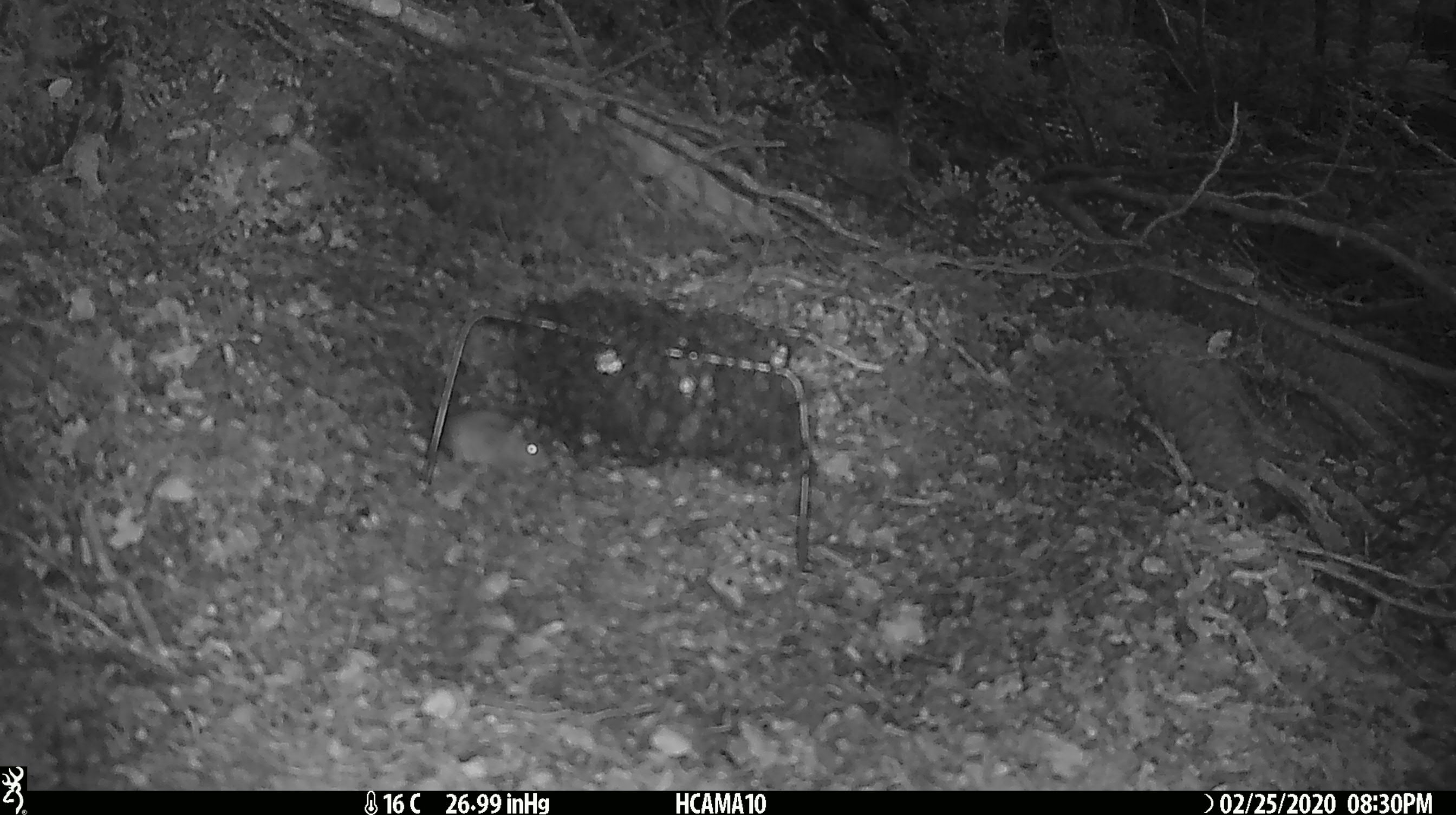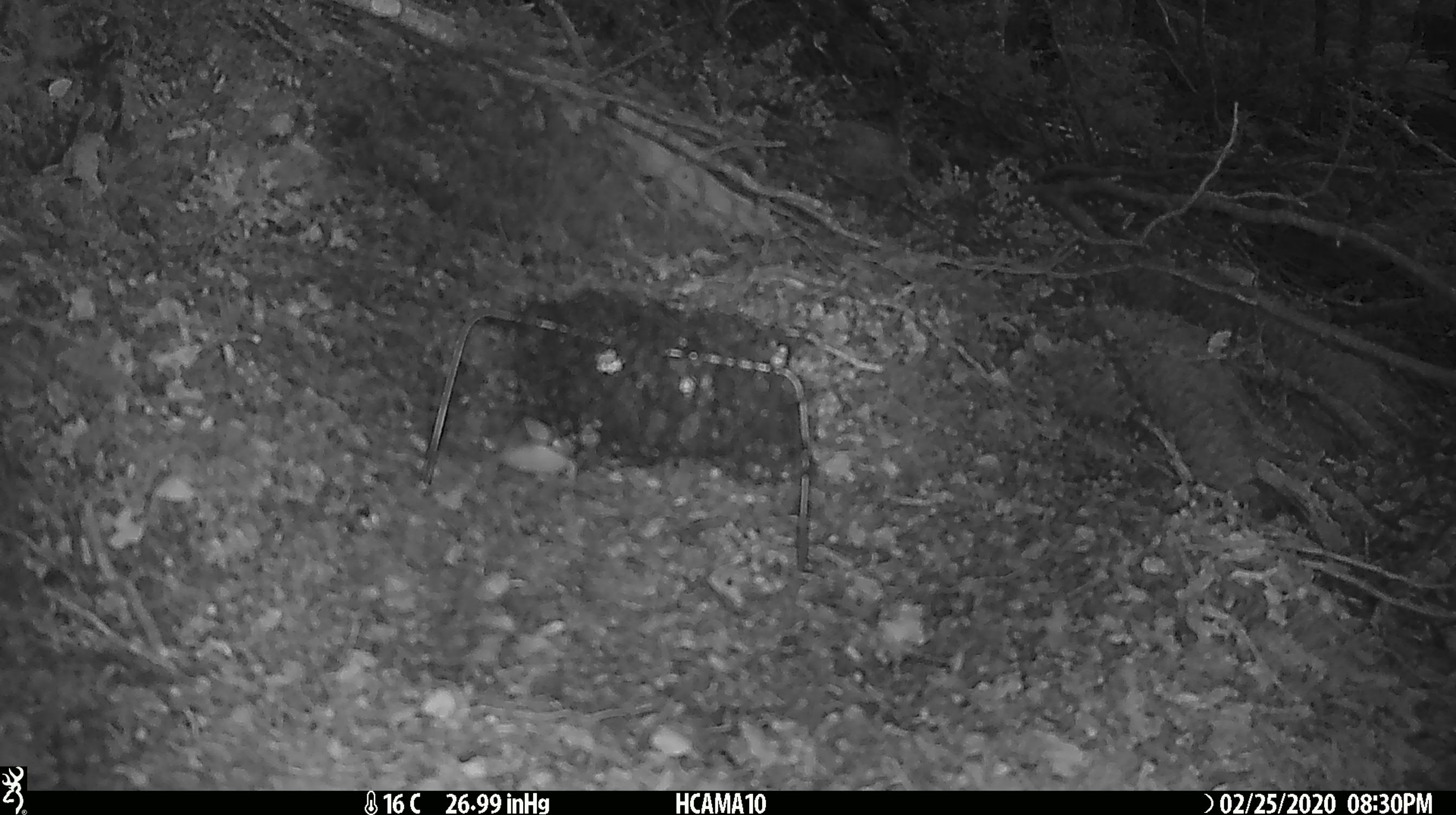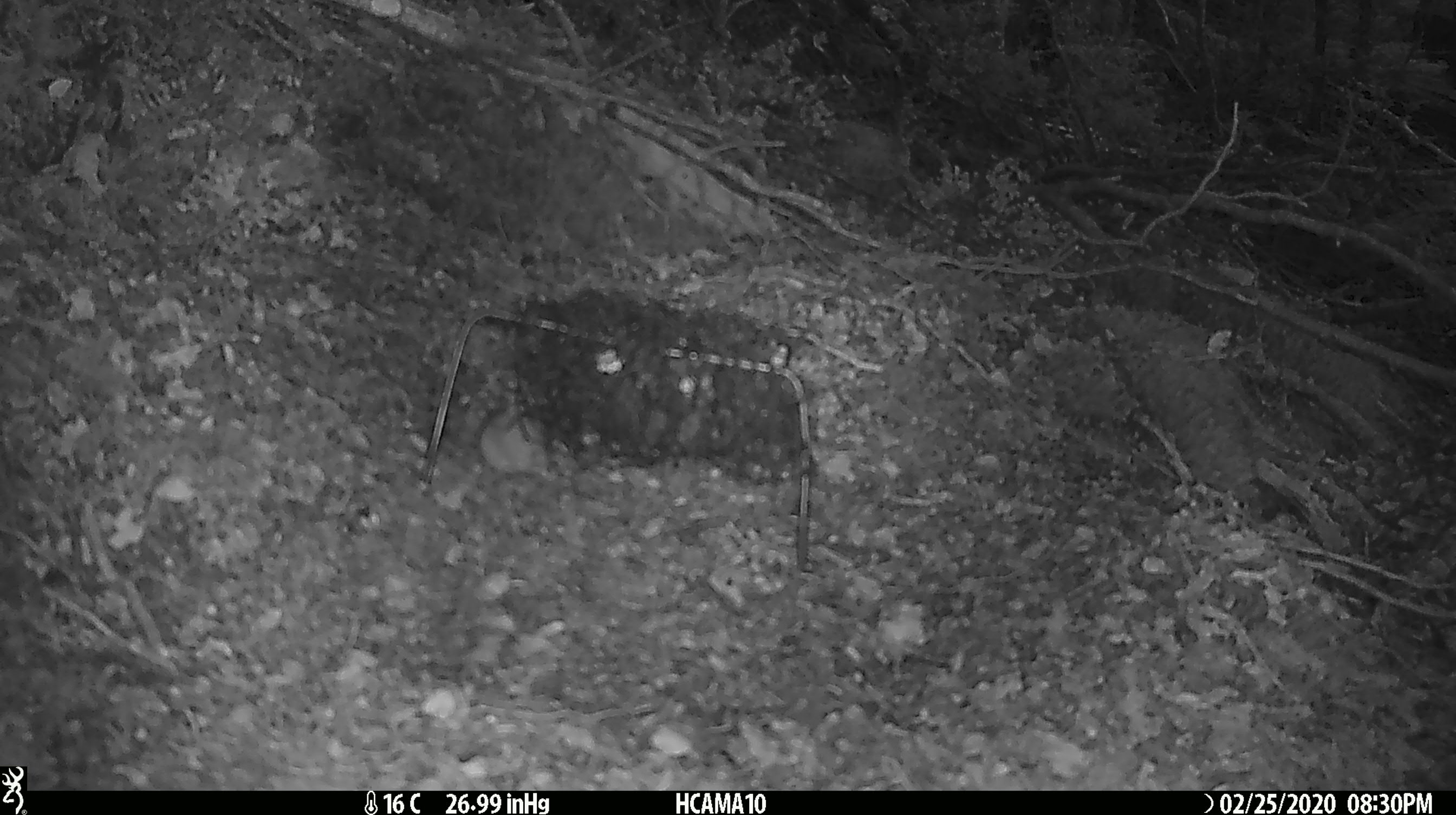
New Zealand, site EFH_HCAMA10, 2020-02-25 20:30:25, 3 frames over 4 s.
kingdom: Animalia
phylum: Chordata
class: Mammalia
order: Rodentia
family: Muridae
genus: Mus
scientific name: Mus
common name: mouse